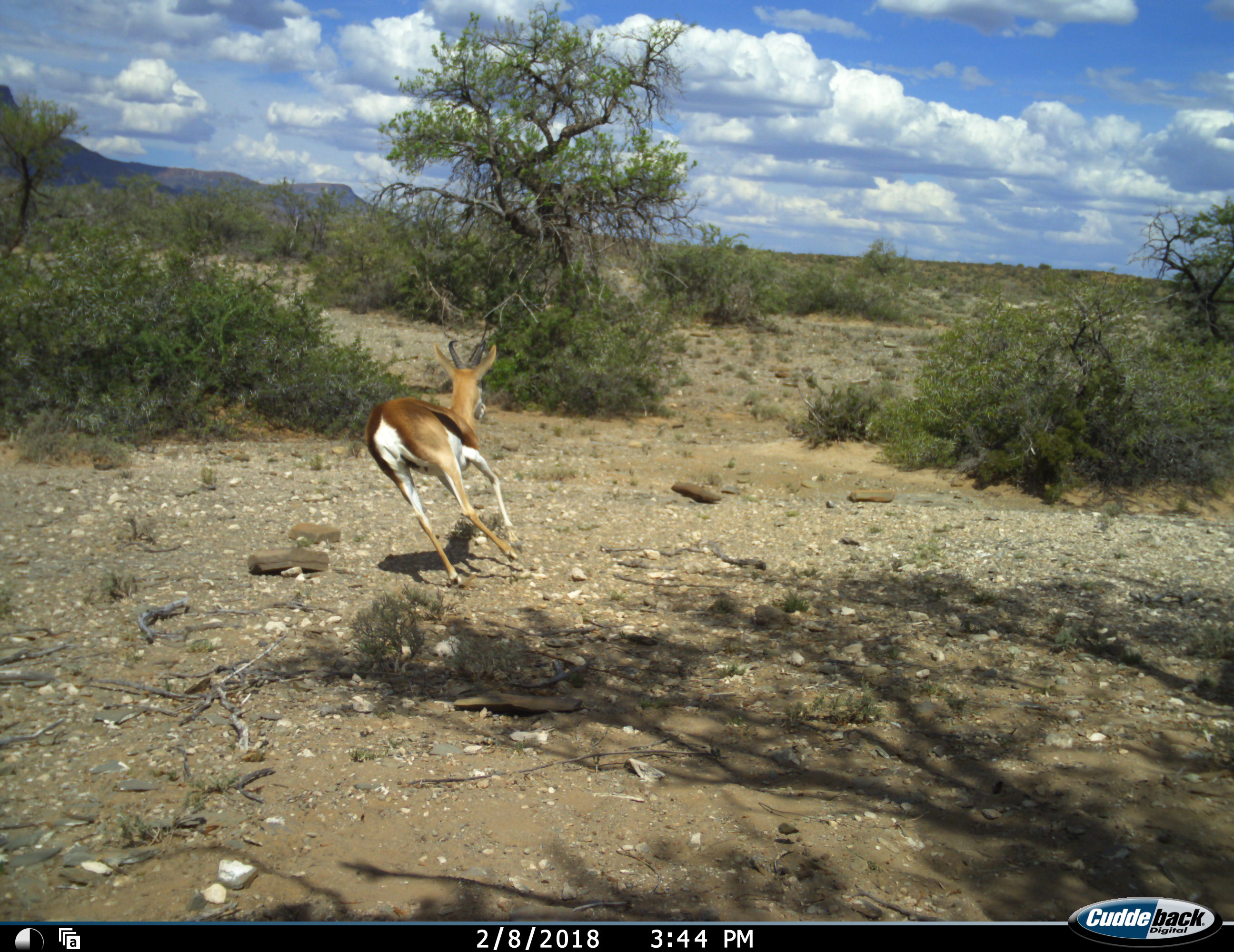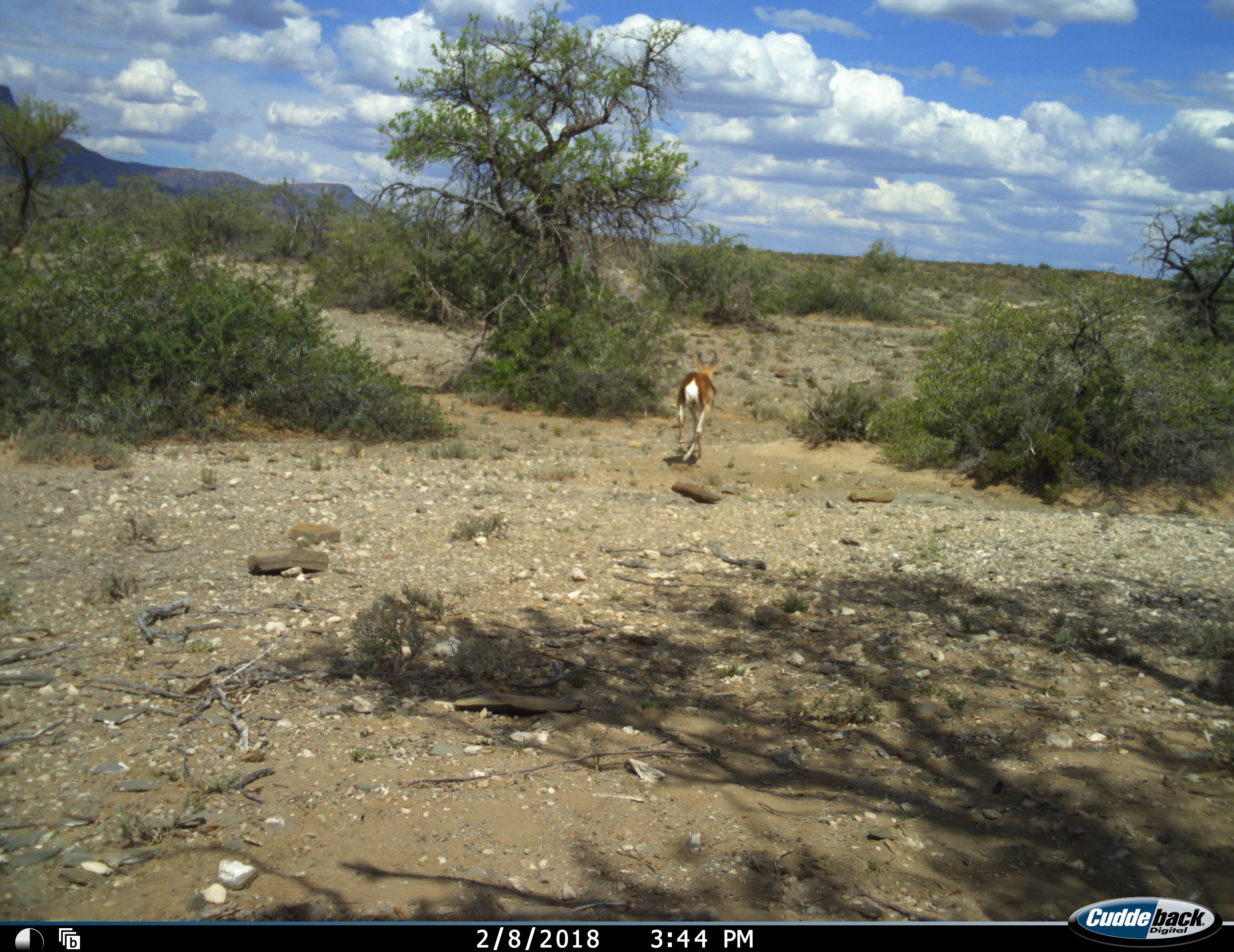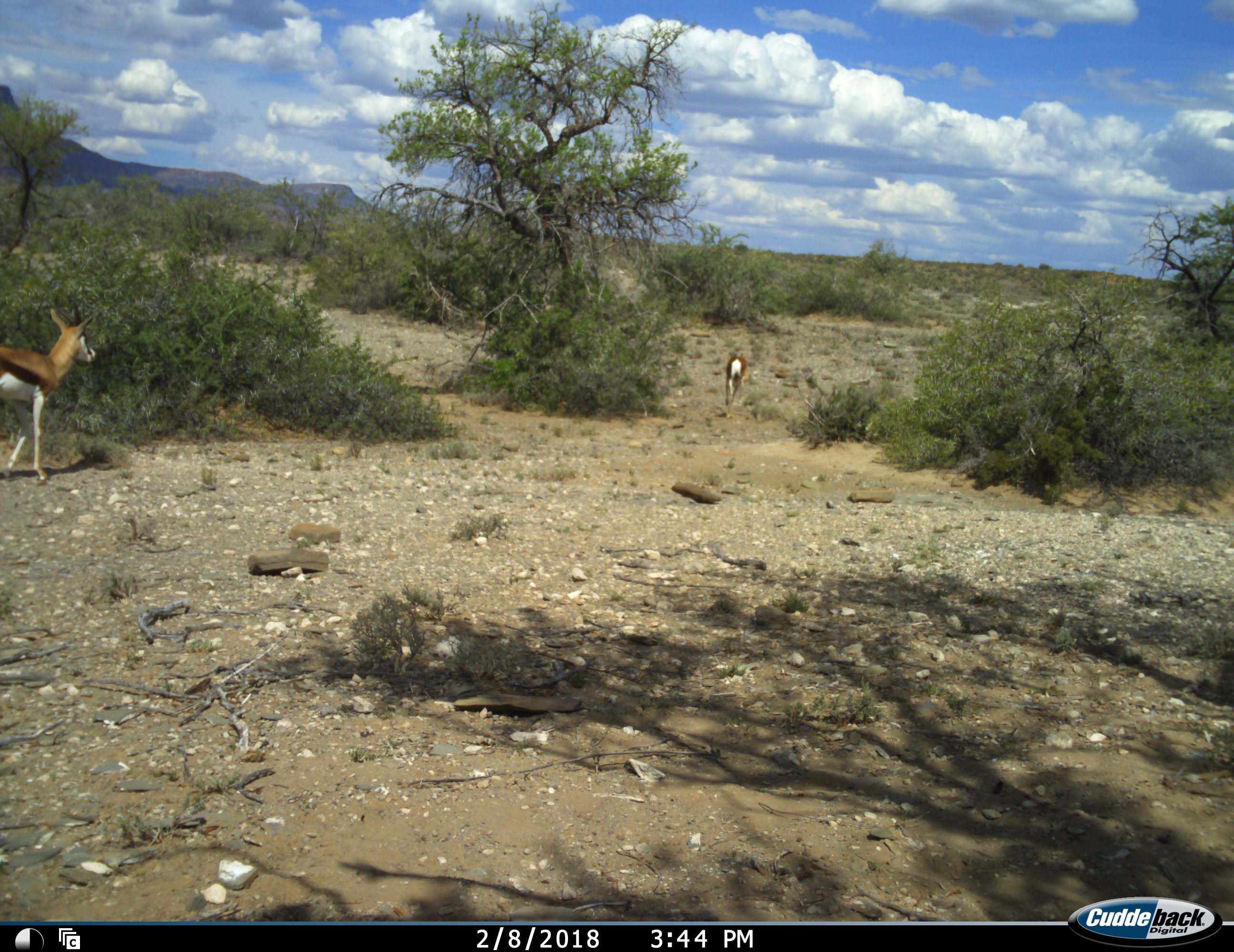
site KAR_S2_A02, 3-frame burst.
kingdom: Animalia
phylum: Chordata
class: Mammalia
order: Artiodactyla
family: Bovidae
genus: Antidorcas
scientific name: Antidorcas marsupialis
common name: springbok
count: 2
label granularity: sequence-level